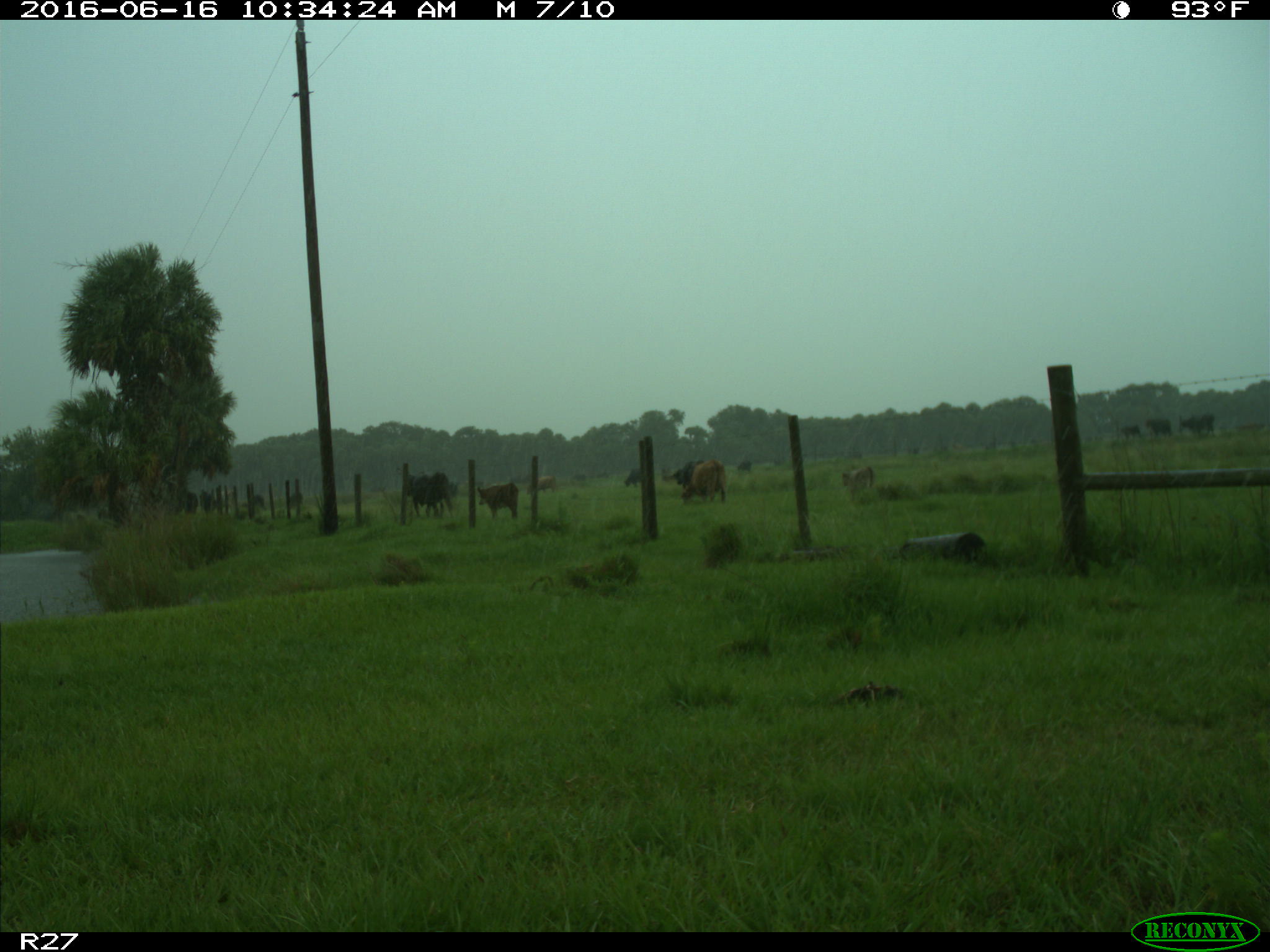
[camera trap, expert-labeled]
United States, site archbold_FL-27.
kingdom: Animalia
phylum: Chordata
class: Mammalia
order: Artiodactyla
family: Bovidae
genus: Bos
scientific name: Bos taurus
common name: domestic cow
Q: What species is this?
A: Bos taurus (domestic cow).